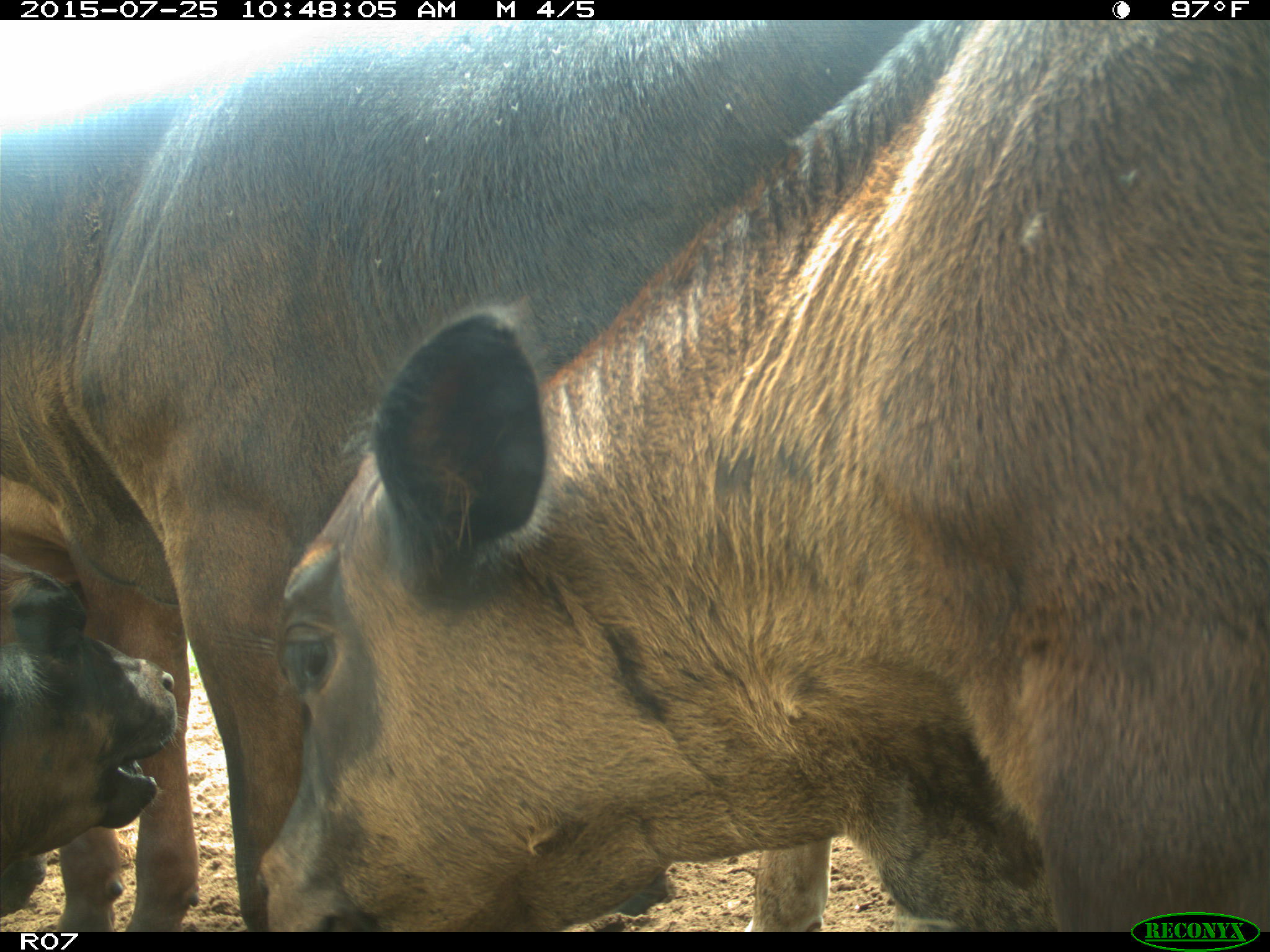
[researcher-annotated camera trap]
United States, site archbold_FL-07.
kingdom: Animalia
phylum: Chordata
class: Mammalia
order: Artiodactyla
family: Bovidae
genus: Bos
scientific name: Bos taurus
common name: domestic cow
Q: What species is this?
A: Bos taurus (domestic cow).